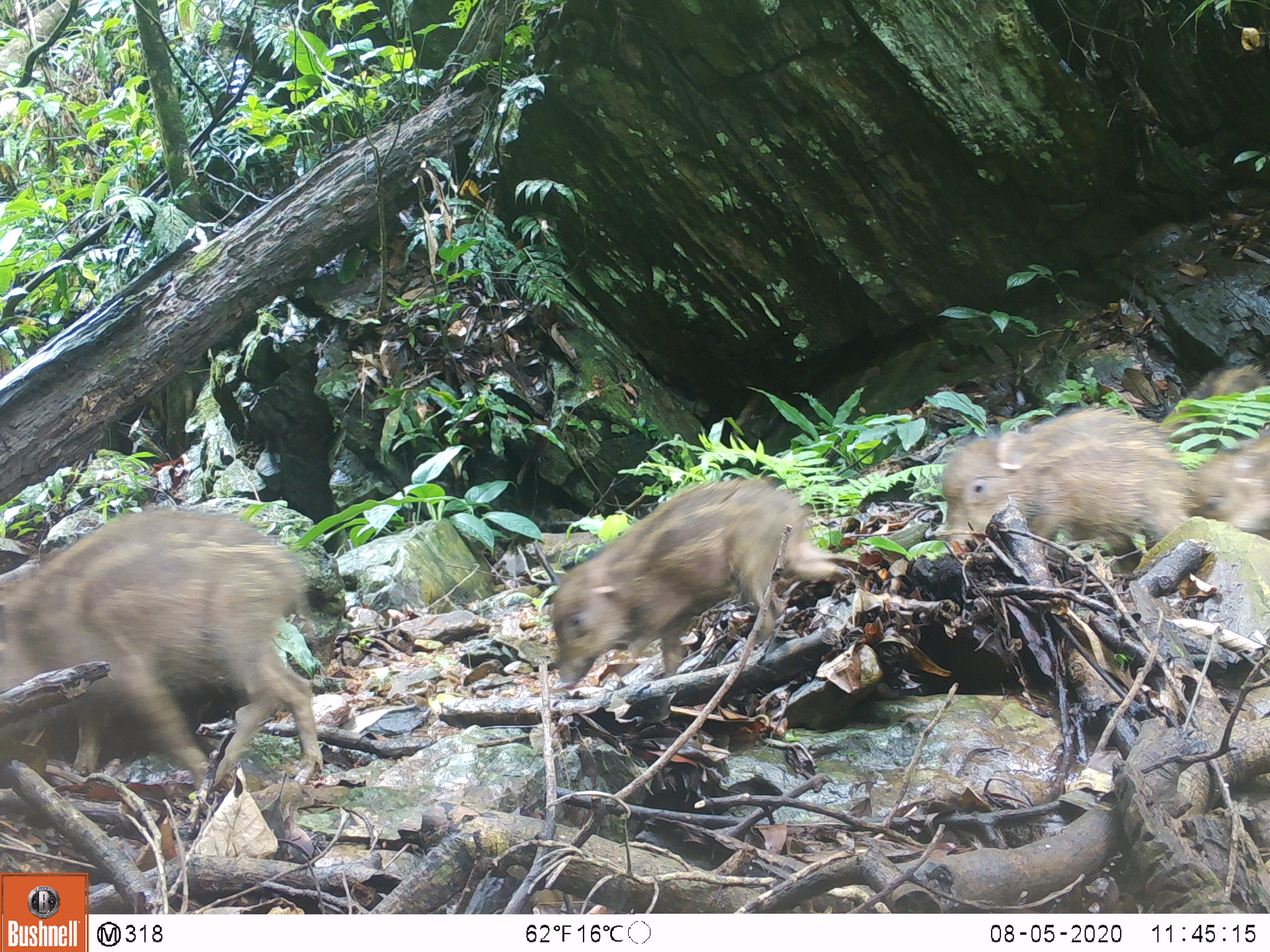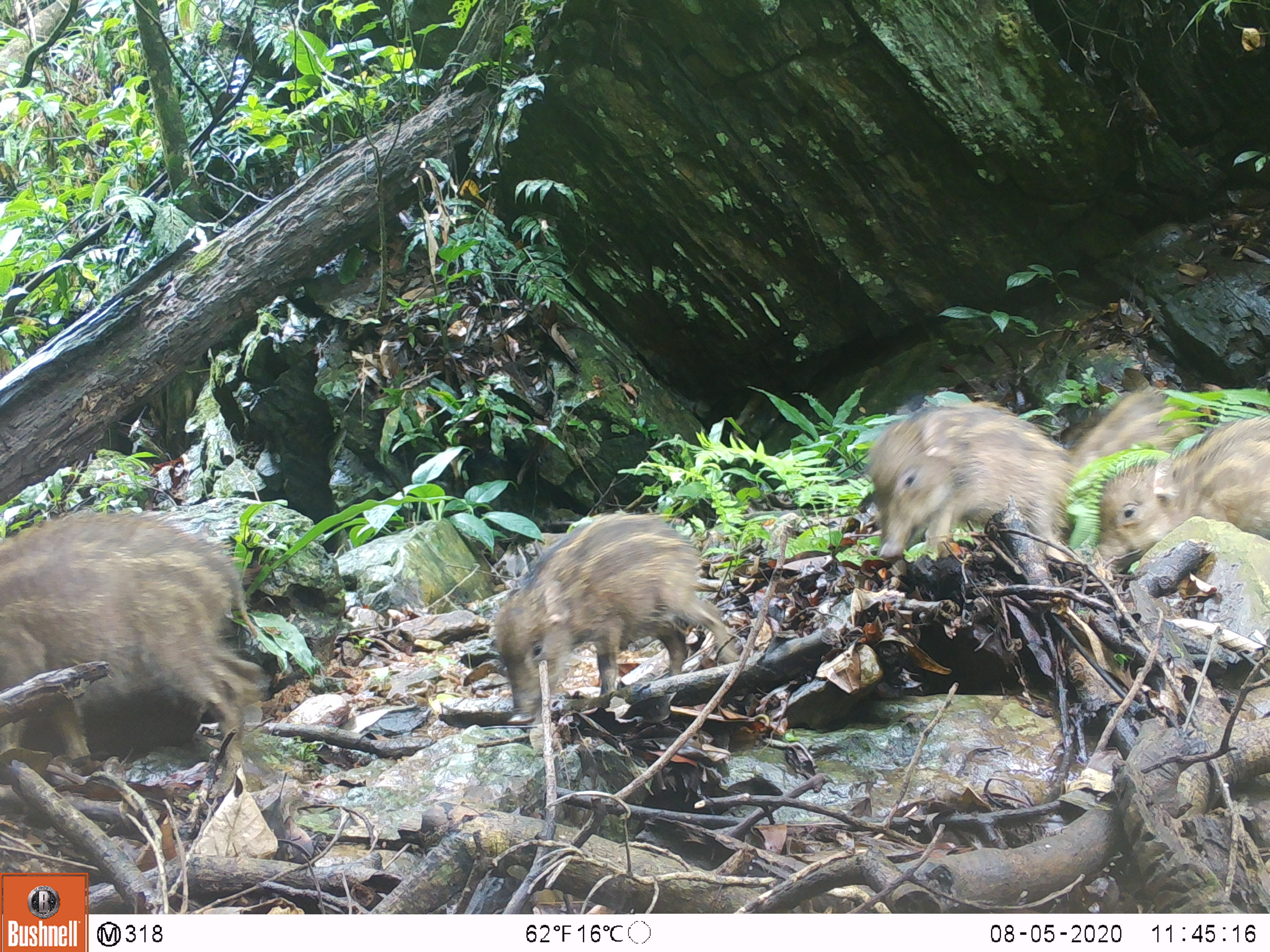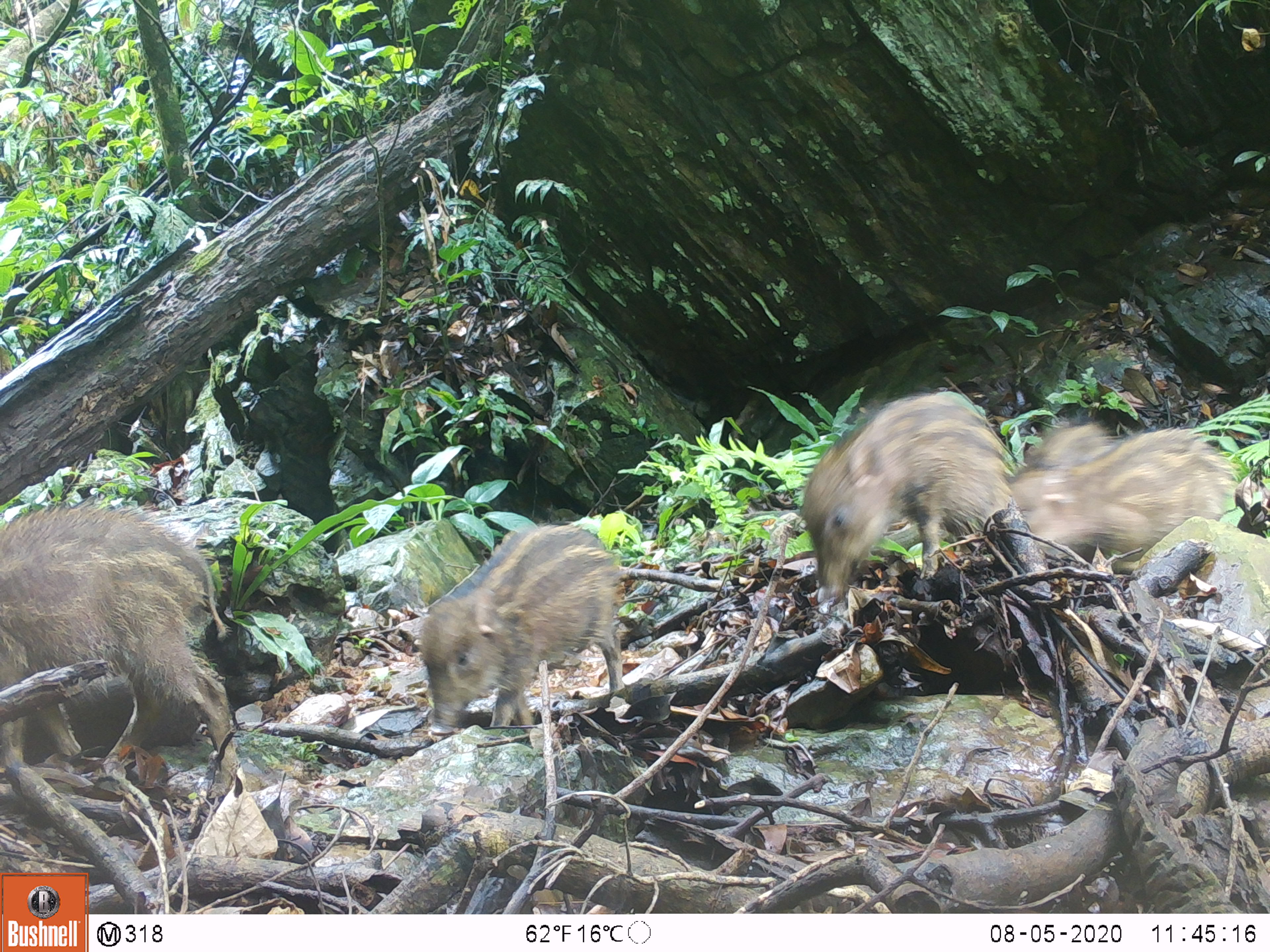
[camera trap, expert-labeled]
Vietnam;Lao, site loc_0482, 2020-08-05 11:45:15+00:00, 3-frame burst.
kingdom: Animalia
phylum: Chordata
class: Mammalia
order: Artiodactyla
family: Suidae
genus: Sus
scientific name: Sus scrofa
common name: eurasian wild pig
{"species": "eurasian wild pig (Sus scrofa)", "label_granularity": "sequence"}